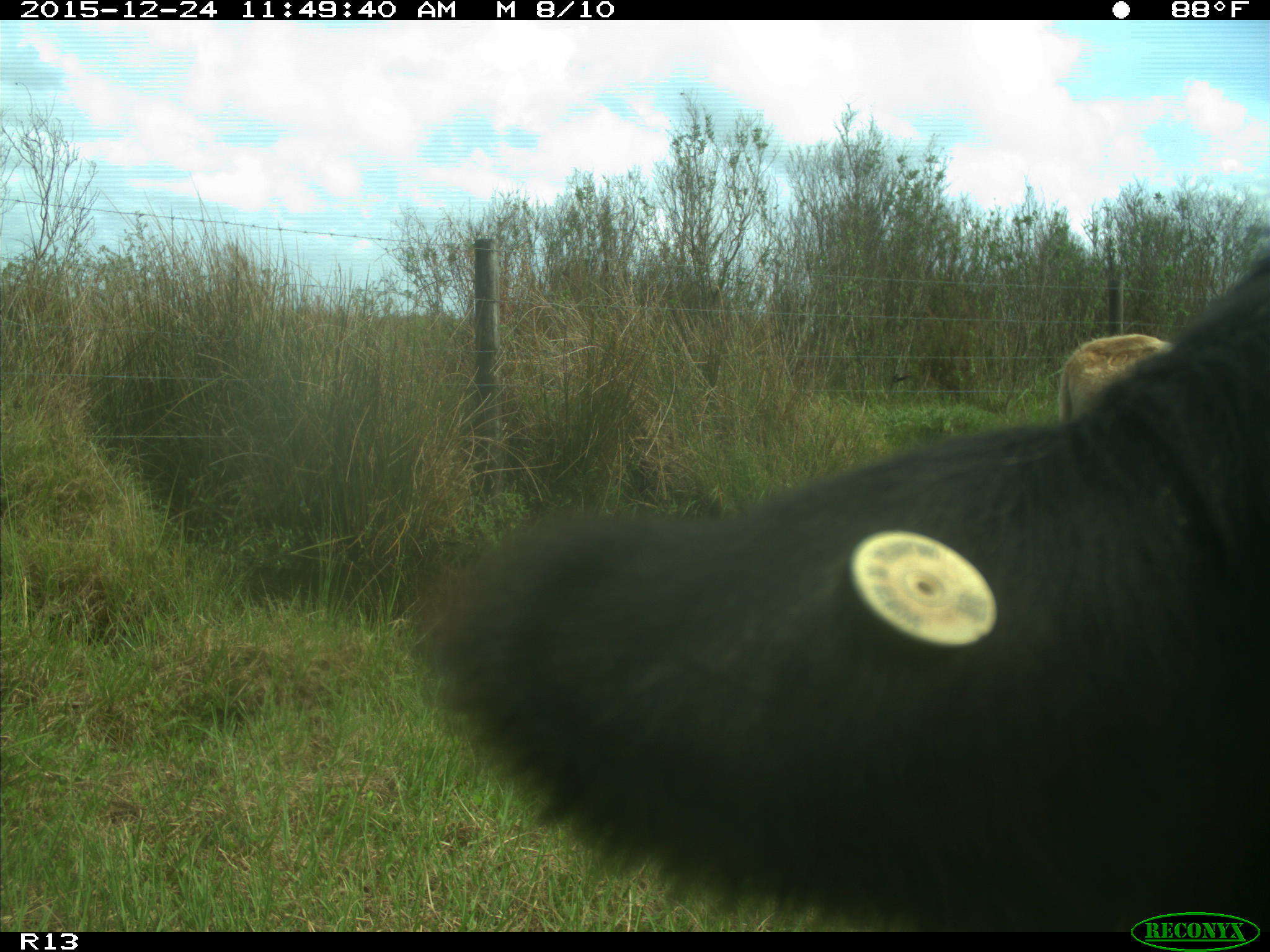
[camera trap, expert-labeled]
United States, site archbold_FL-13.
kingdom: Animalia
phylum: Chordata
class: Mammalia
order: Artiodactyla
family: Bovidae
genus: Bos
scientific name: Bos taurus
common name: domestic cow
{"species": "Bos taurus (domestic cow)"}